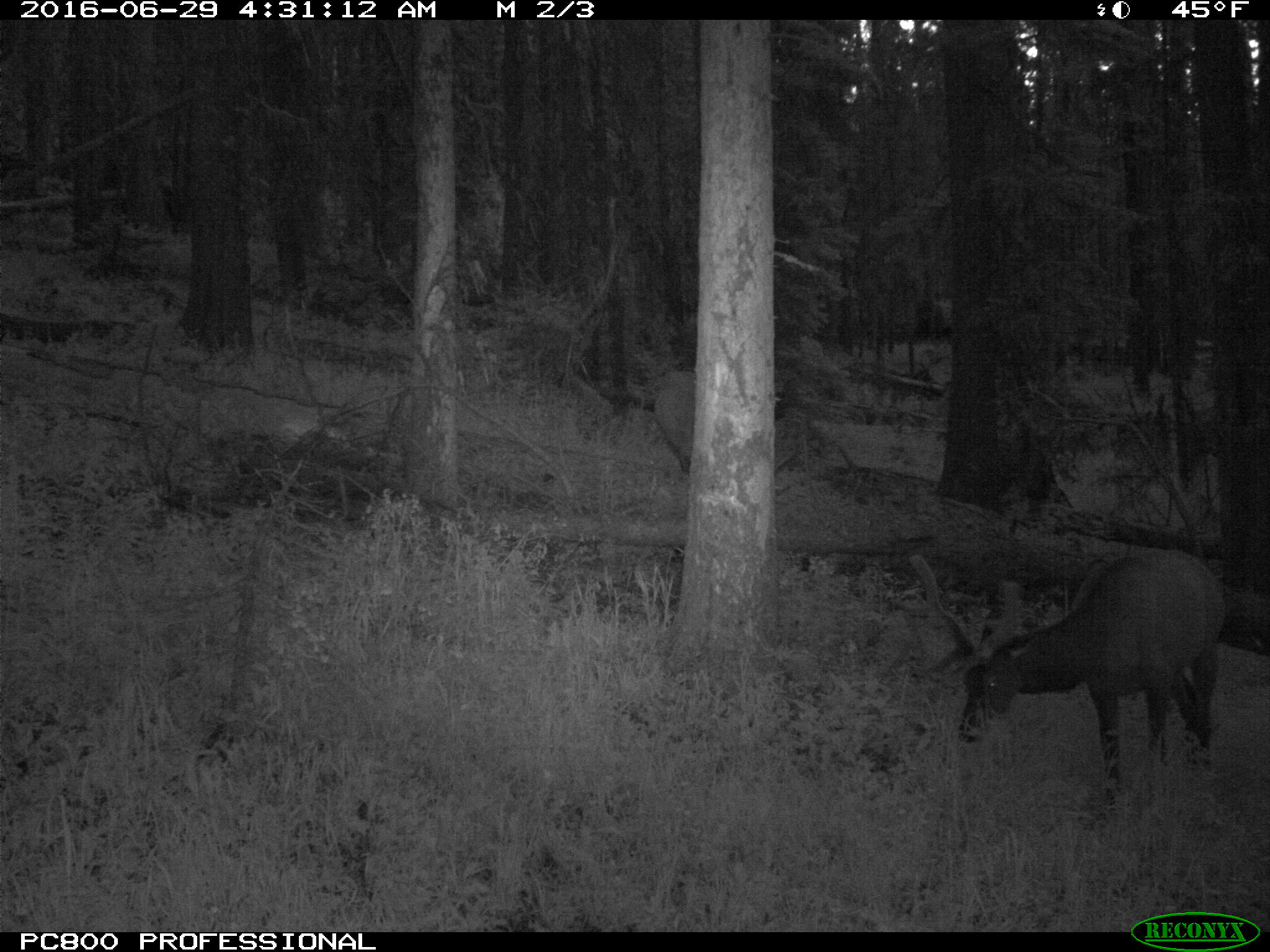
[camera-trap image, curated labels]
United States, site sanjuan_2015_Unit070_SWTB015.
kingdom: Animalia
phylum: Chordata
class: Mammalia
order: Artiodactyla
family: Cervidae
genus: Cervus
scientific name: Cervus elaphus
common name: red deer